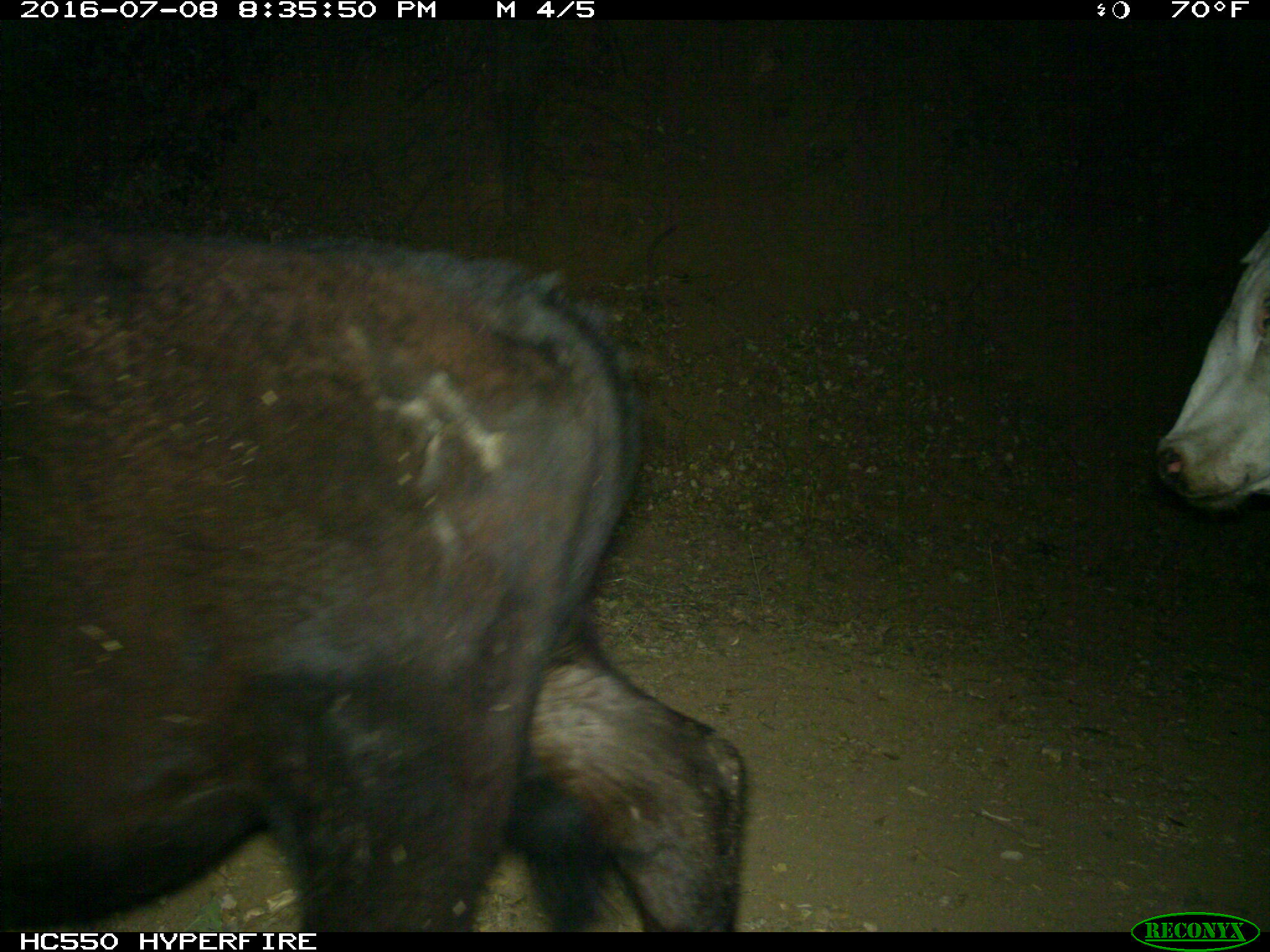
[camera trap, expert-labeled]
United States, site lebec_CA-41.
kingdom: Animalia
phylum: Chordata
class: Mammalia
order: Artiodactyla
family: Bovidae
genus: Bos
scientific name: Bos taurus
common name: domestic cow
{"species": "Bos taurus (domestic cow)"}